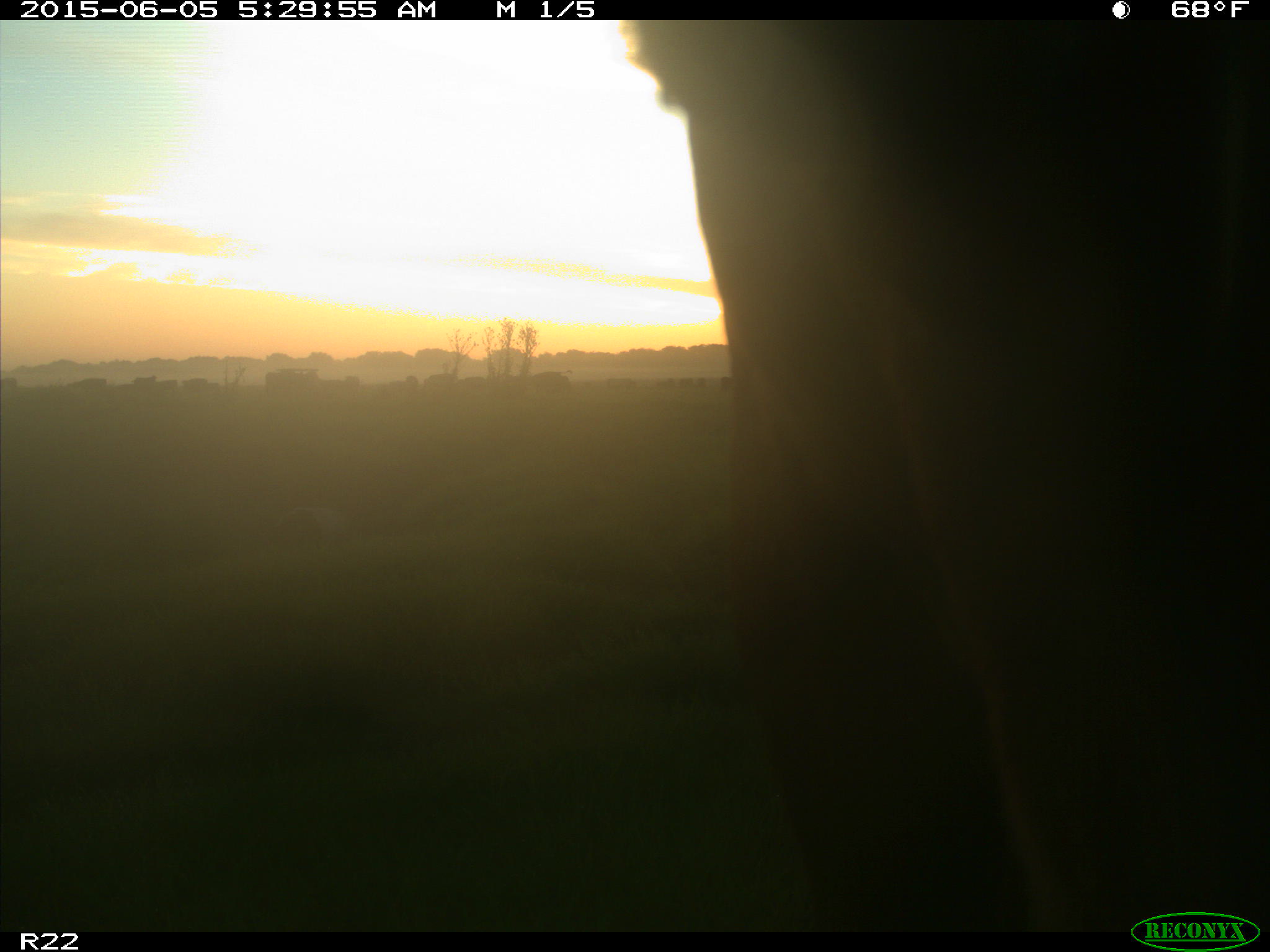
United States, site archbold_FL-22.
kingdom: Animalia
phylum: Chordata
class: Mammalia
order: Artiodactyla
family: Bovidae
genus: Bos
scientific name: Bos taurus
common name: domestic cow